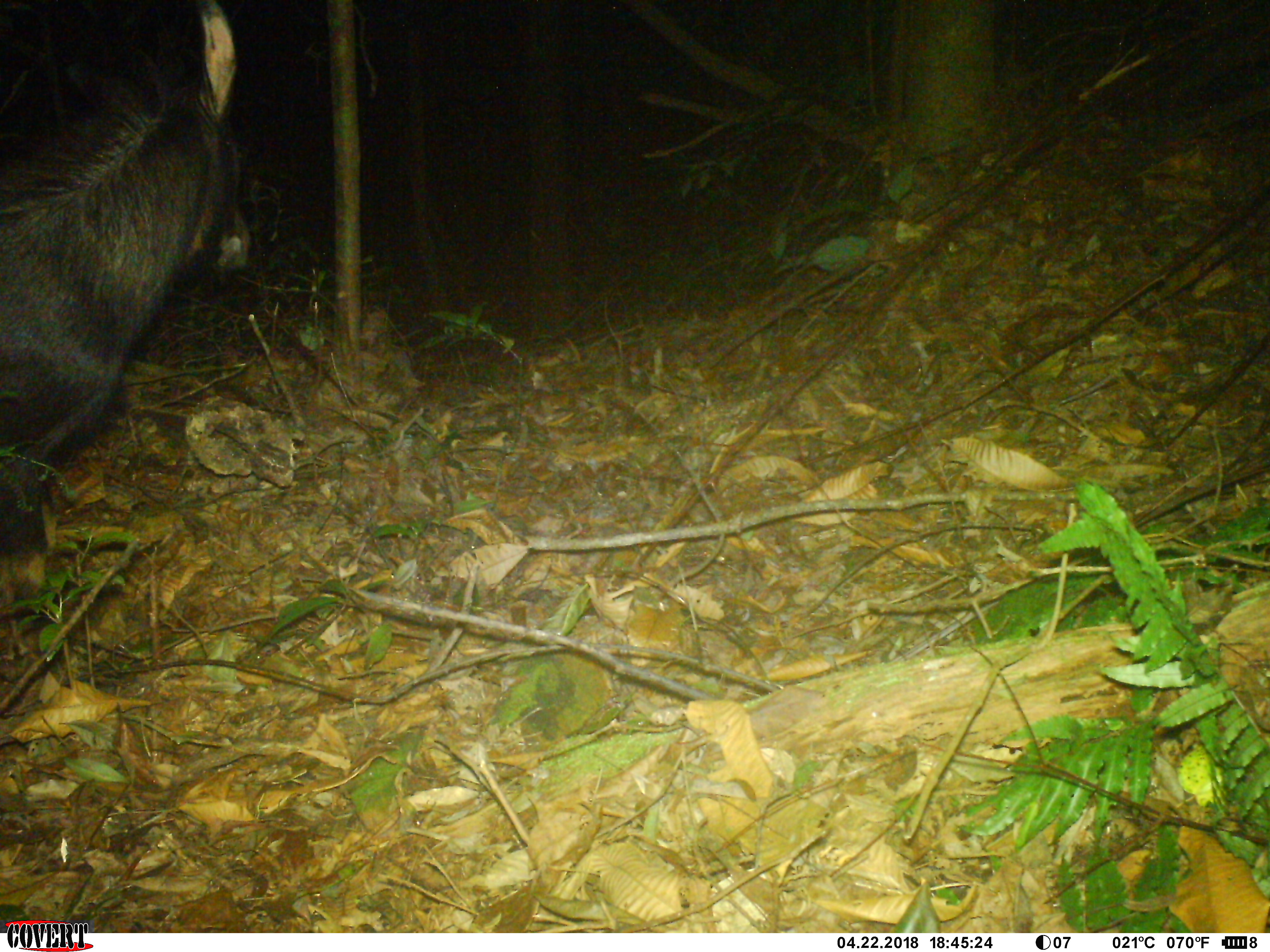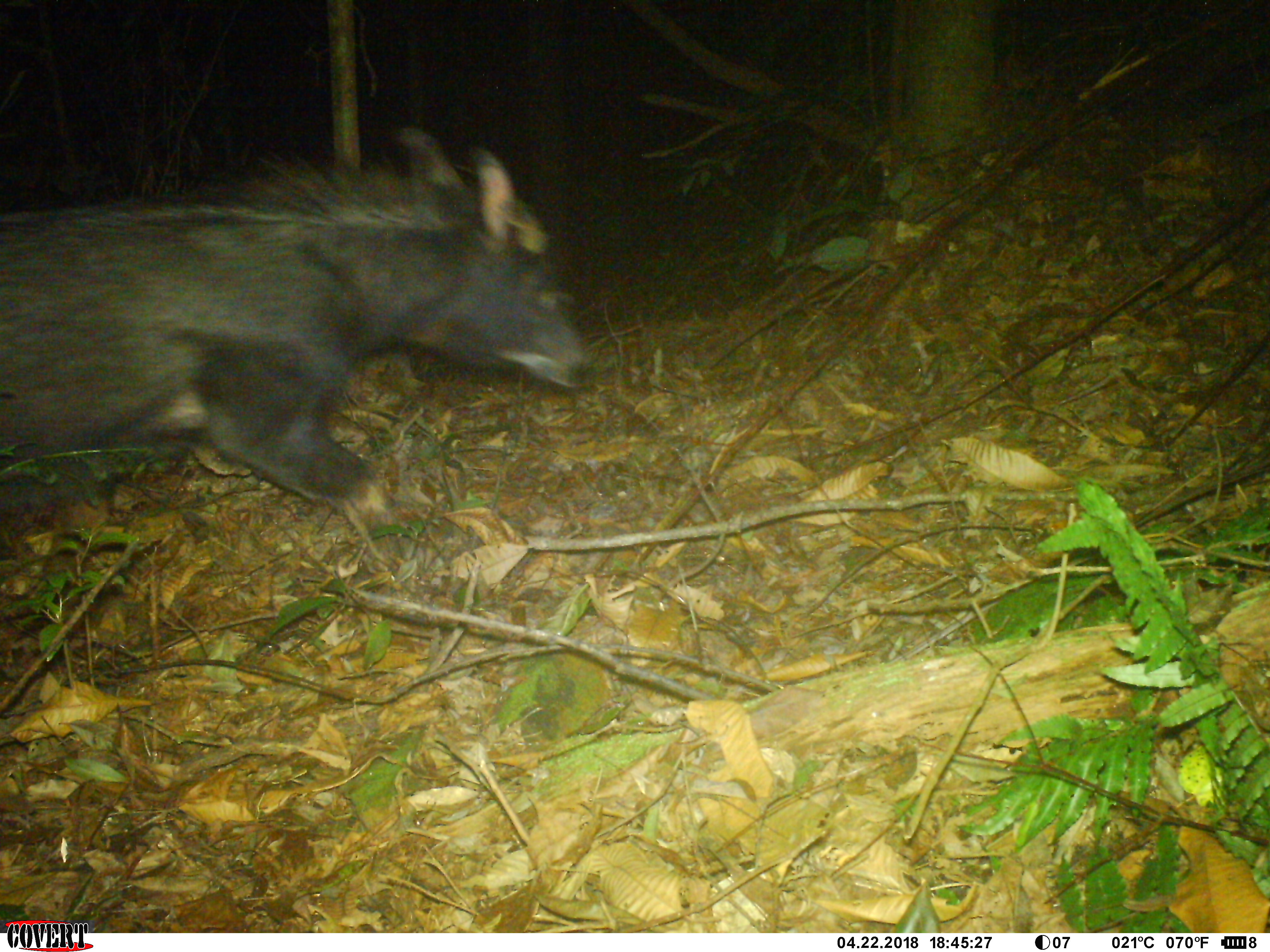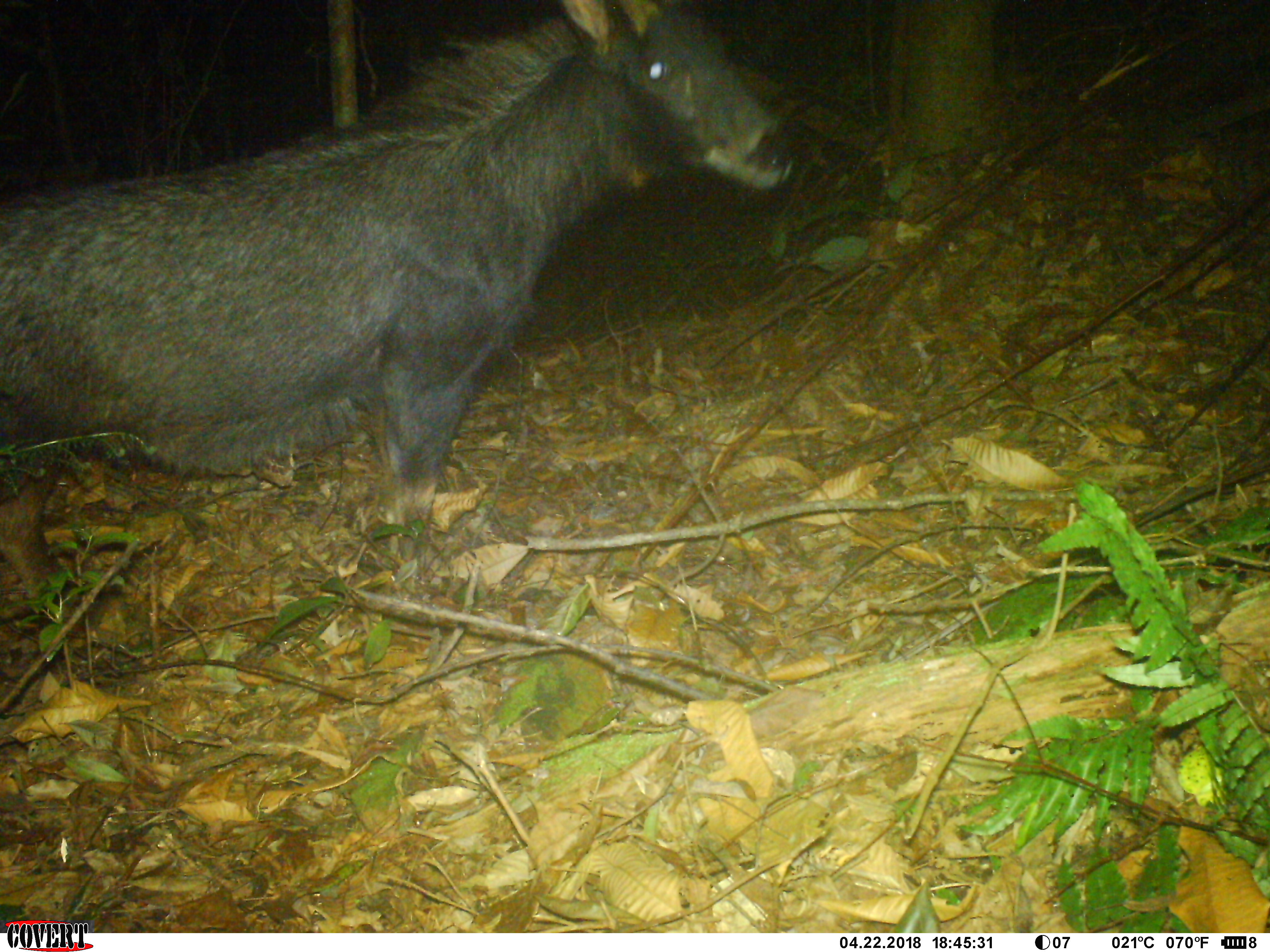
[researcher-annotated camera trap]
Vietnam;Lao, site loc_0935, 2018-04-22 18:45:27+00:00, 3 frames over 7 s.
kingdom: Animalia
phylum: Chordata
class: Mammalia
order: Artiodactyla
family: Bovidae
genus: Capricornis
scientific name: Capricornis sumatraensis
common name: chinese serow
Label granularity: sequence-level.